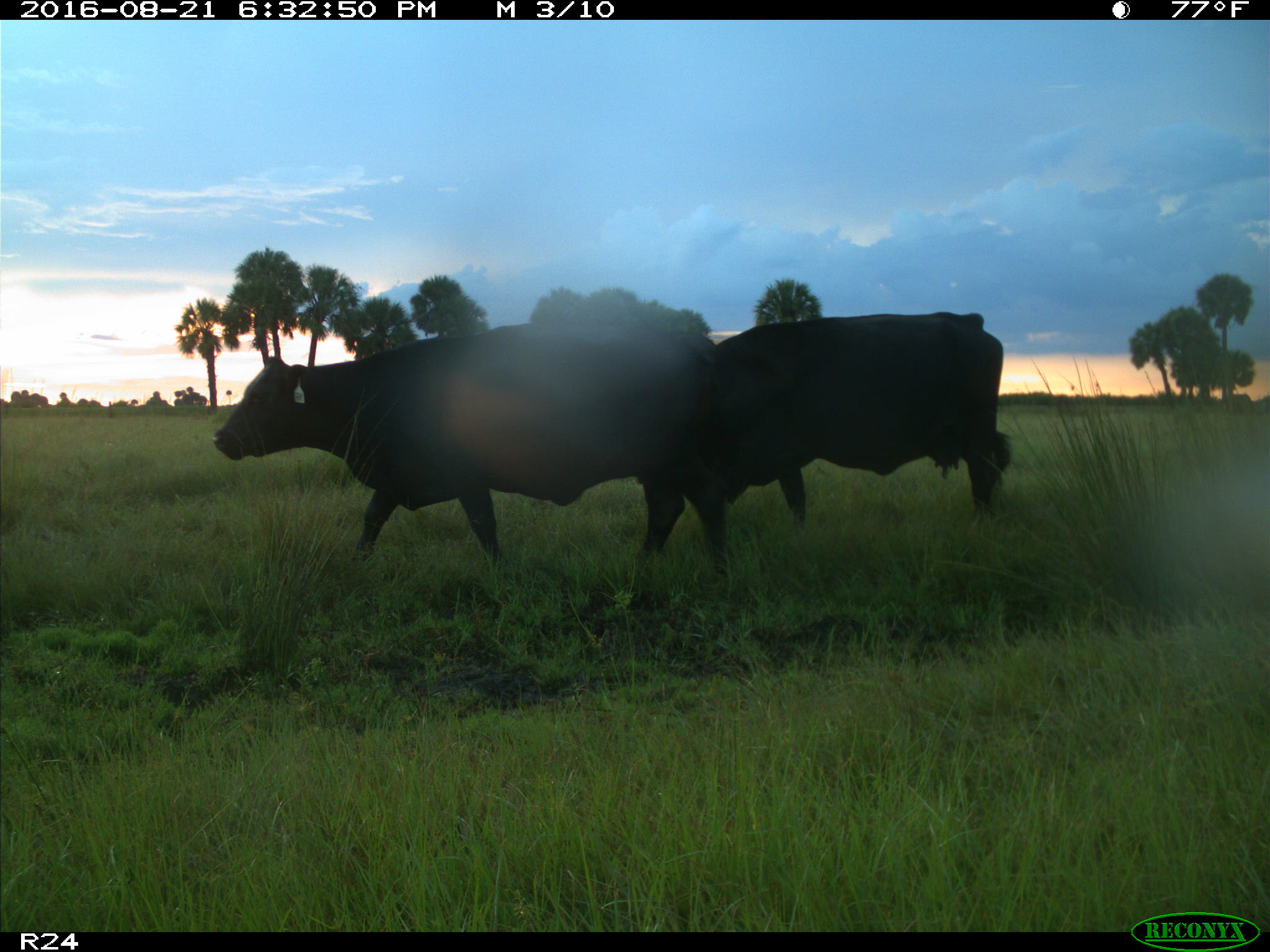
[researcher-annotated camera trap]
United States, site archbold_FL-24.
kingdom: Animalia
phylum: Chordata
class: Mammalia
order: Artiodactyla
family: Bovidae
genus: Bos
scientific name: Bos taurus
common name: domestic cow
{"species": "Bos taurus (domestic cow)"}